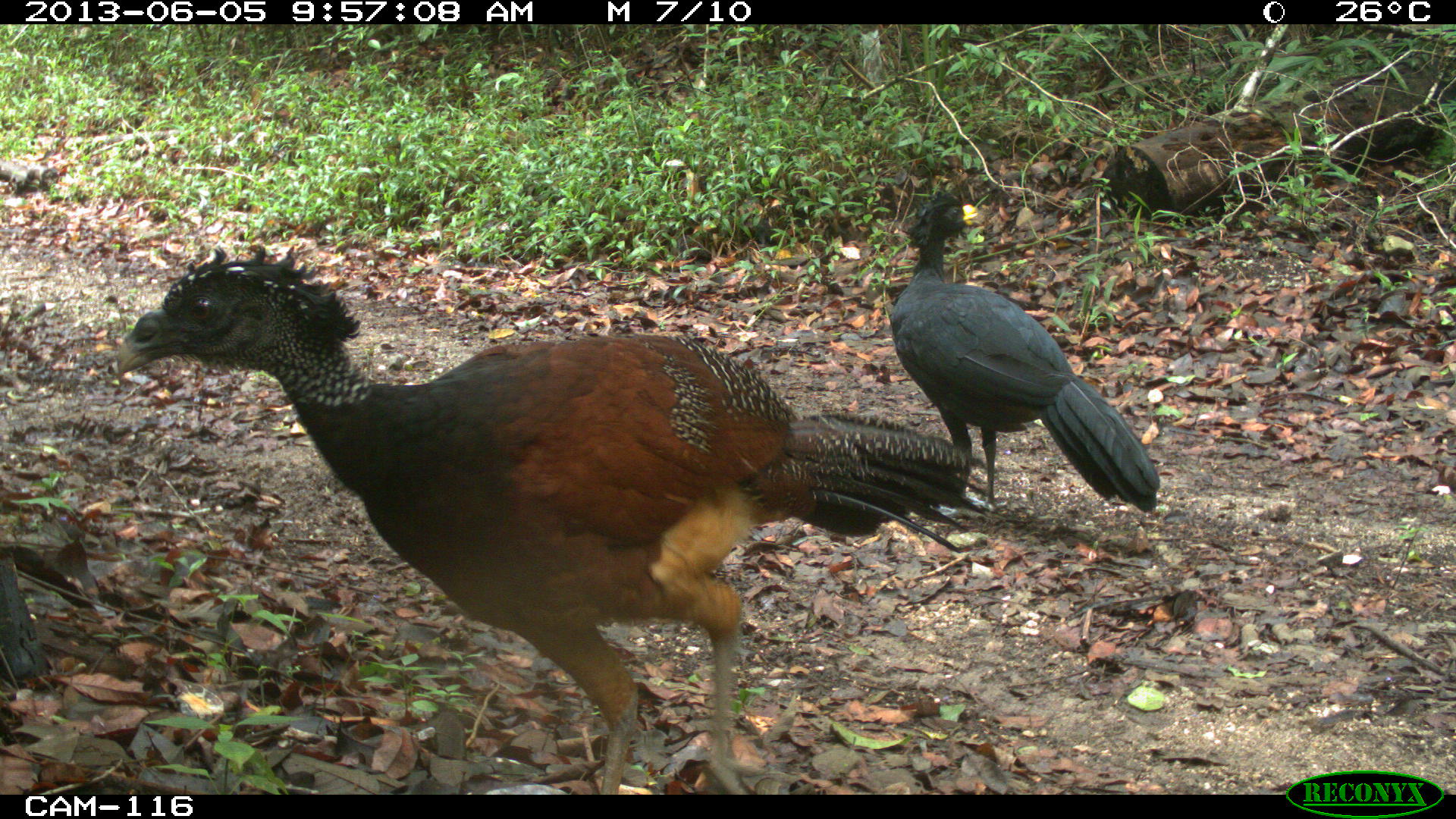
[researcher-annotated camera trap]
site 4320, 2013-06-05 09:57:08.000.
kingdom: Animalia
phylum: Chordata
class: Aves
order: Galliformes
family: Cracidae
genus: Crax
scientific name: Crax rubra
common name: great curassow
Crax rubra (great curassow), count 2.